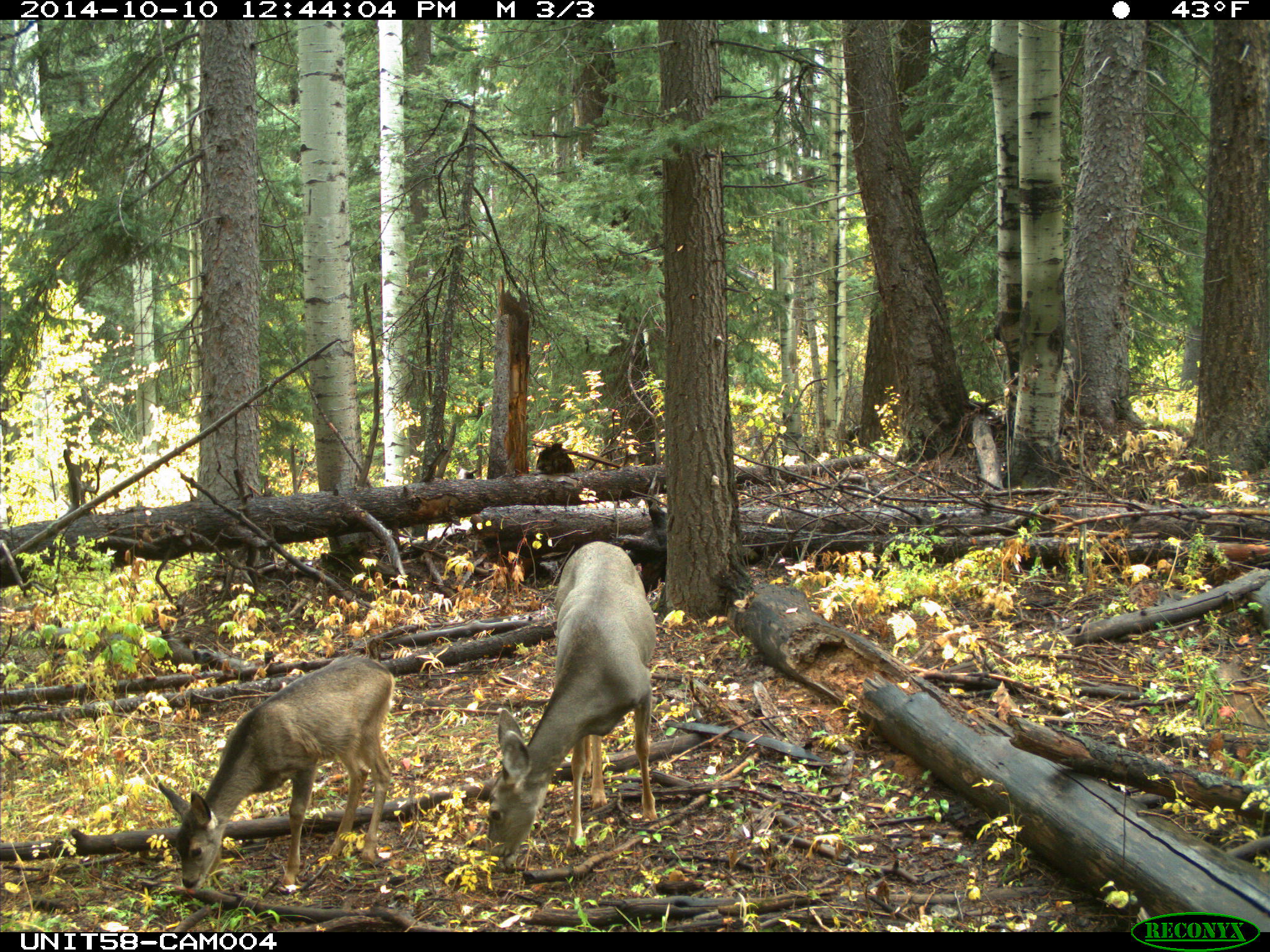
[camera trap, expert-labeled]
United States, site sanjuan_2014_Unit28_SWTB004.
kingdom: Animalia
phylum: Chordata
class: Mammalia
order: Artiodactyla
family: Cervidae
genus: Odocoileus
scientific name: Odocoileus hemionus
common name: mule deer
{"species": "Odocoileus hemionus (mule deer)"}